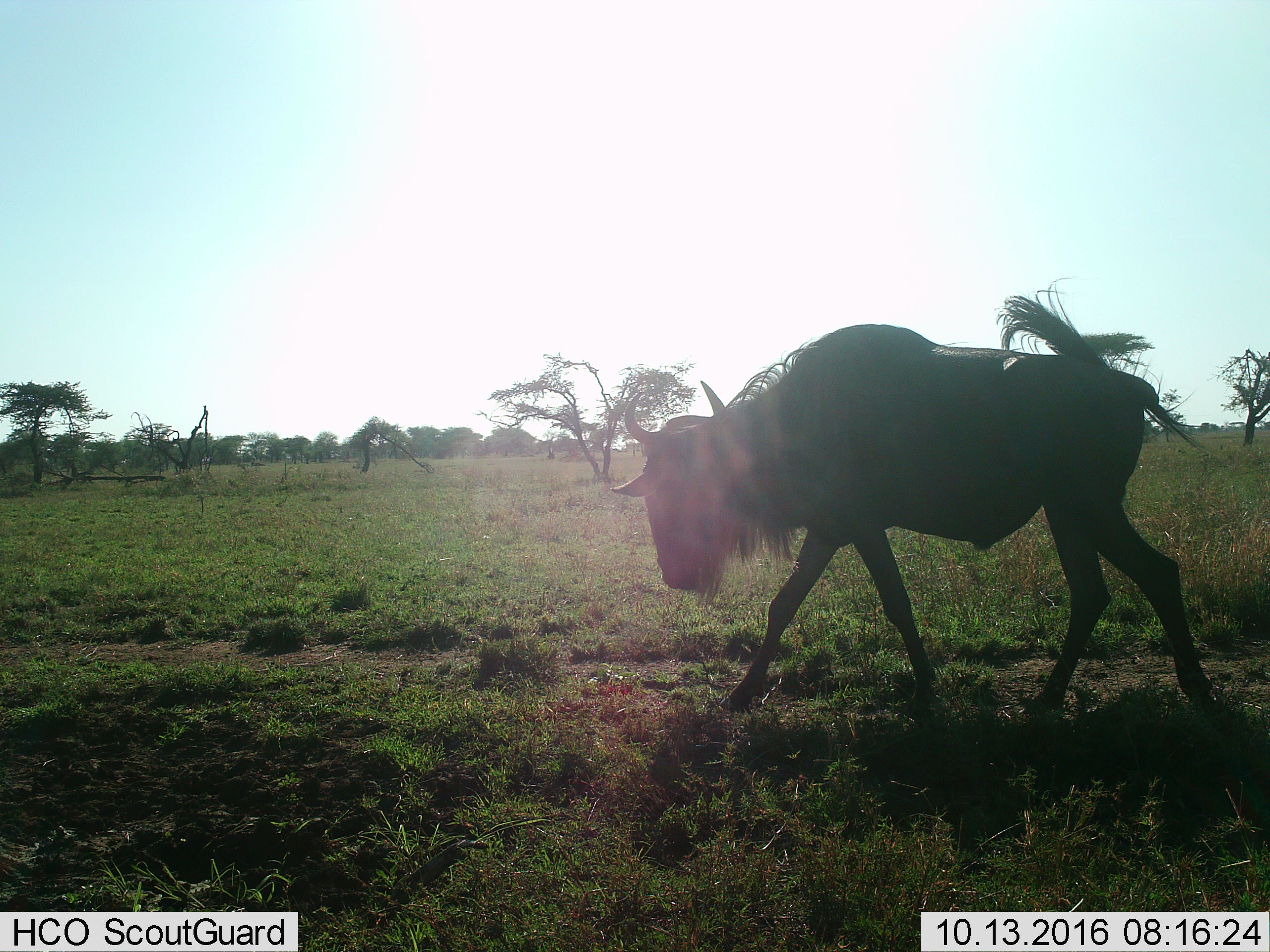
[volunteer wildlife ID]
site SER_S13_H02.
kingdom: Animalia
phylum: Chordata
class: Mammalia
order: Artiodactyla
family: Bovidae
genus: Connochaetes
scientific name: Connochaetes taurinus taurinus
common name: blue wildebeest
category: wildebeestblue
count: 1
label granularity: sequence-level